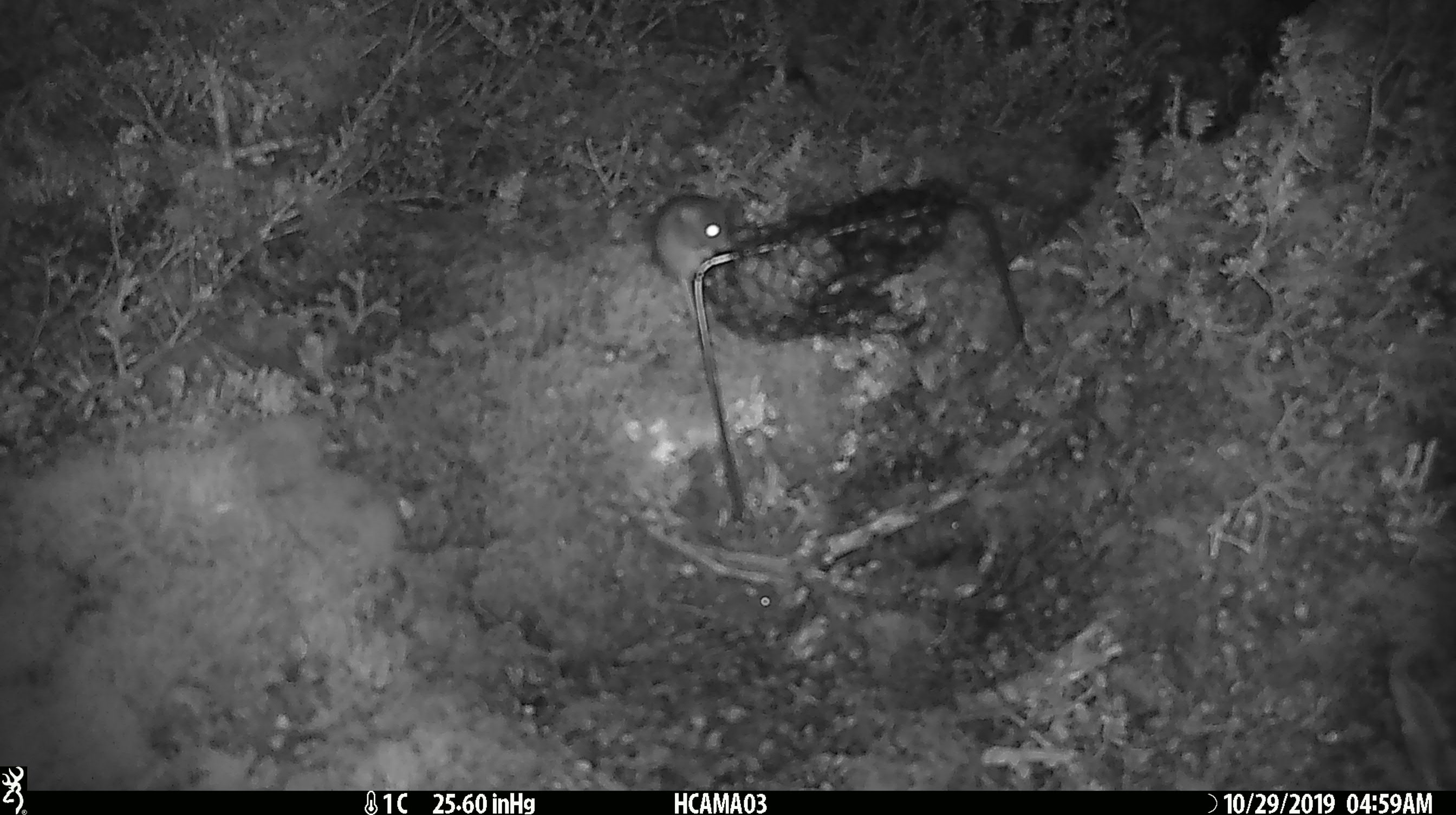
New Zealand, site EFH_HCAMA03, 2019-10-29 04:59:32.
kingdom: Animalia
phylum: Chordata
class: Mammalia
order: Rodentia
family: Muridae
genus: Mus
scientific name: Mus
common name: mouse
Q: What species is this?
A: Mouse (Mus).